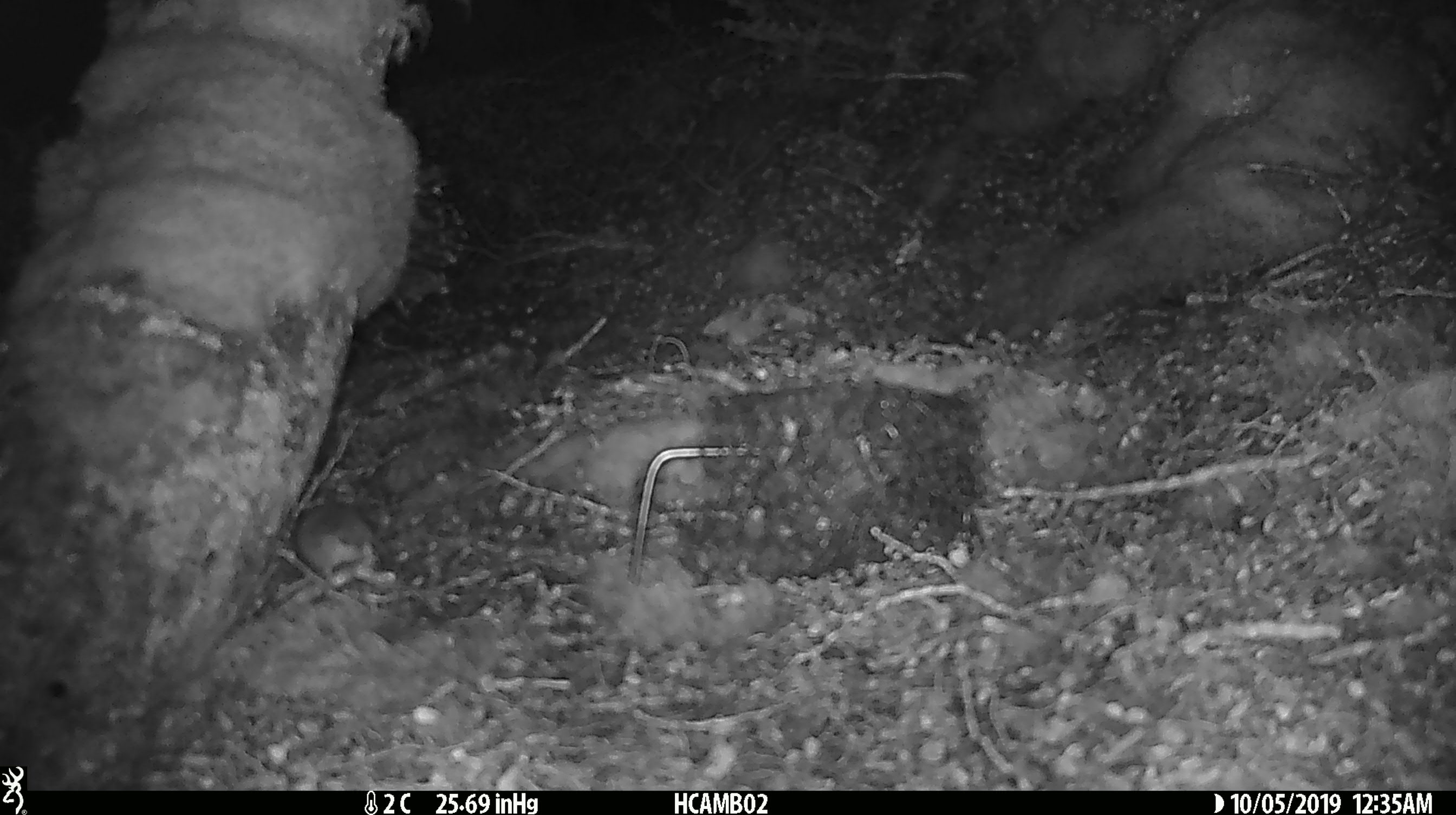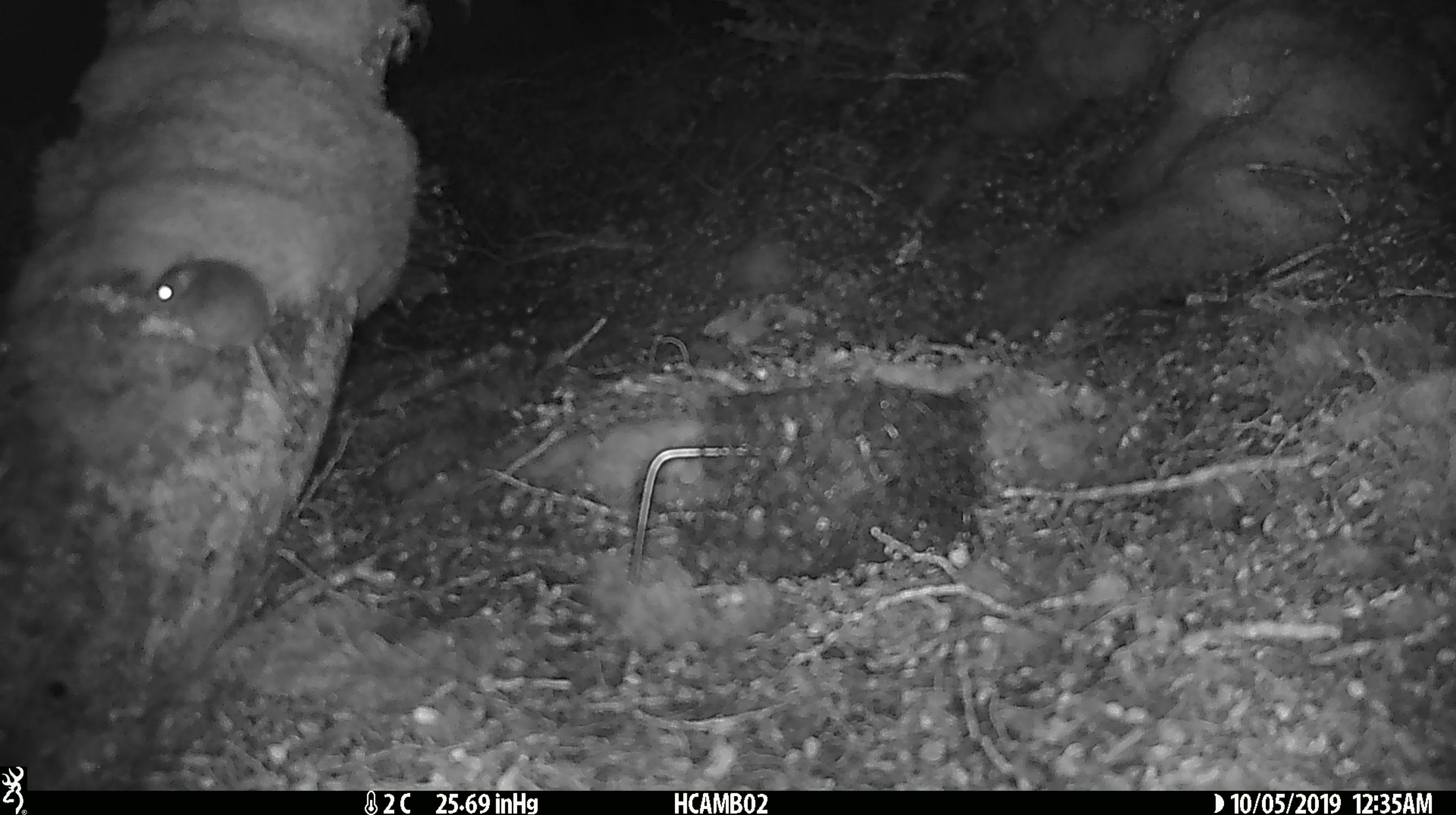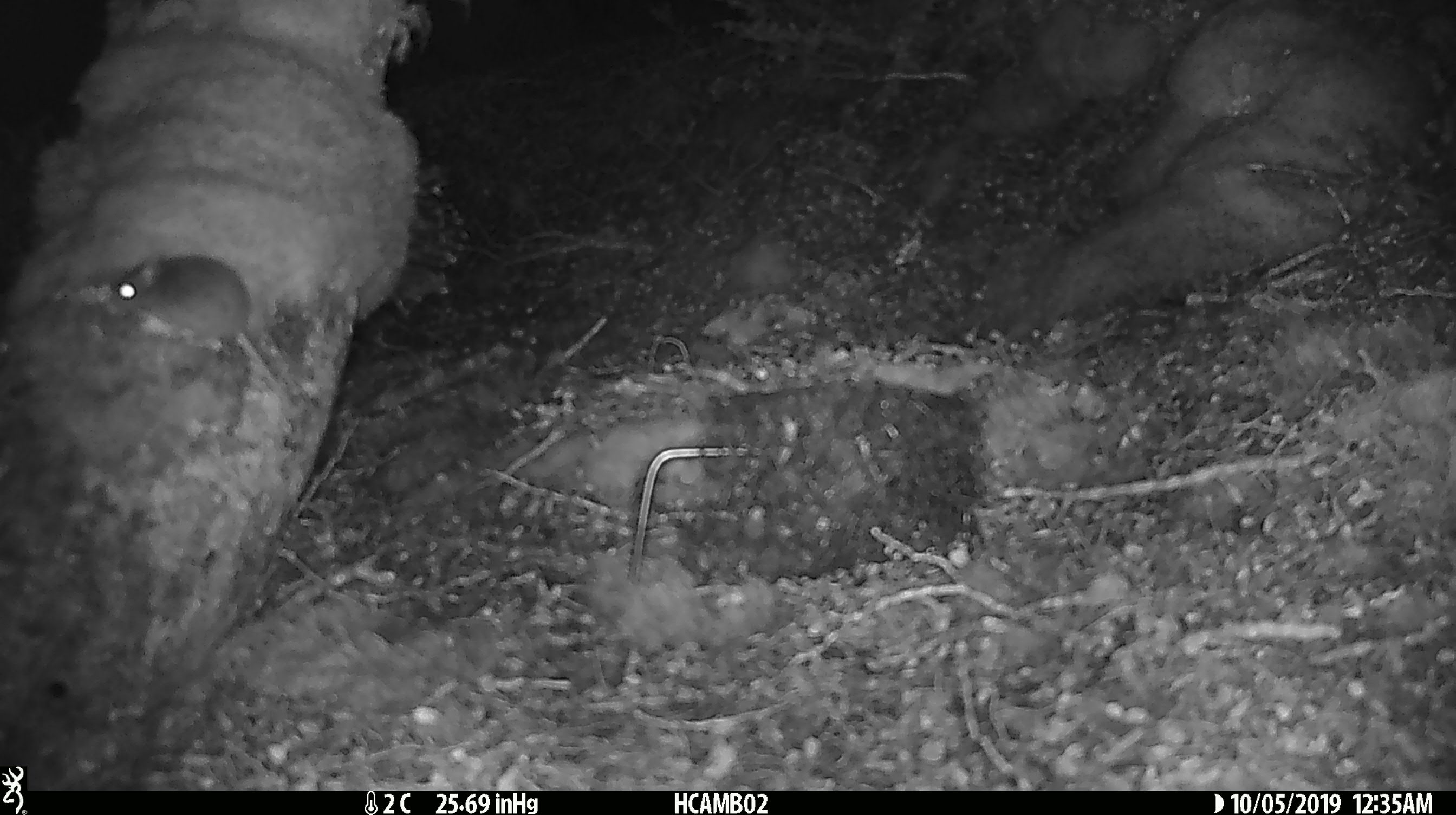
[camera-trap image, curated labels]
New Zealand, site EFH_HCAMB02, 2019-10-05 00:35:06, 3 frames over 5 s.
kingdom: Animalia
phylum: Chordata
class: Mammalia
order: Rodentia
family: Muridae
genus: Mus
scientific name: Mus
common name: mouse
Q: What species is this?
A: Mouse (Mus).